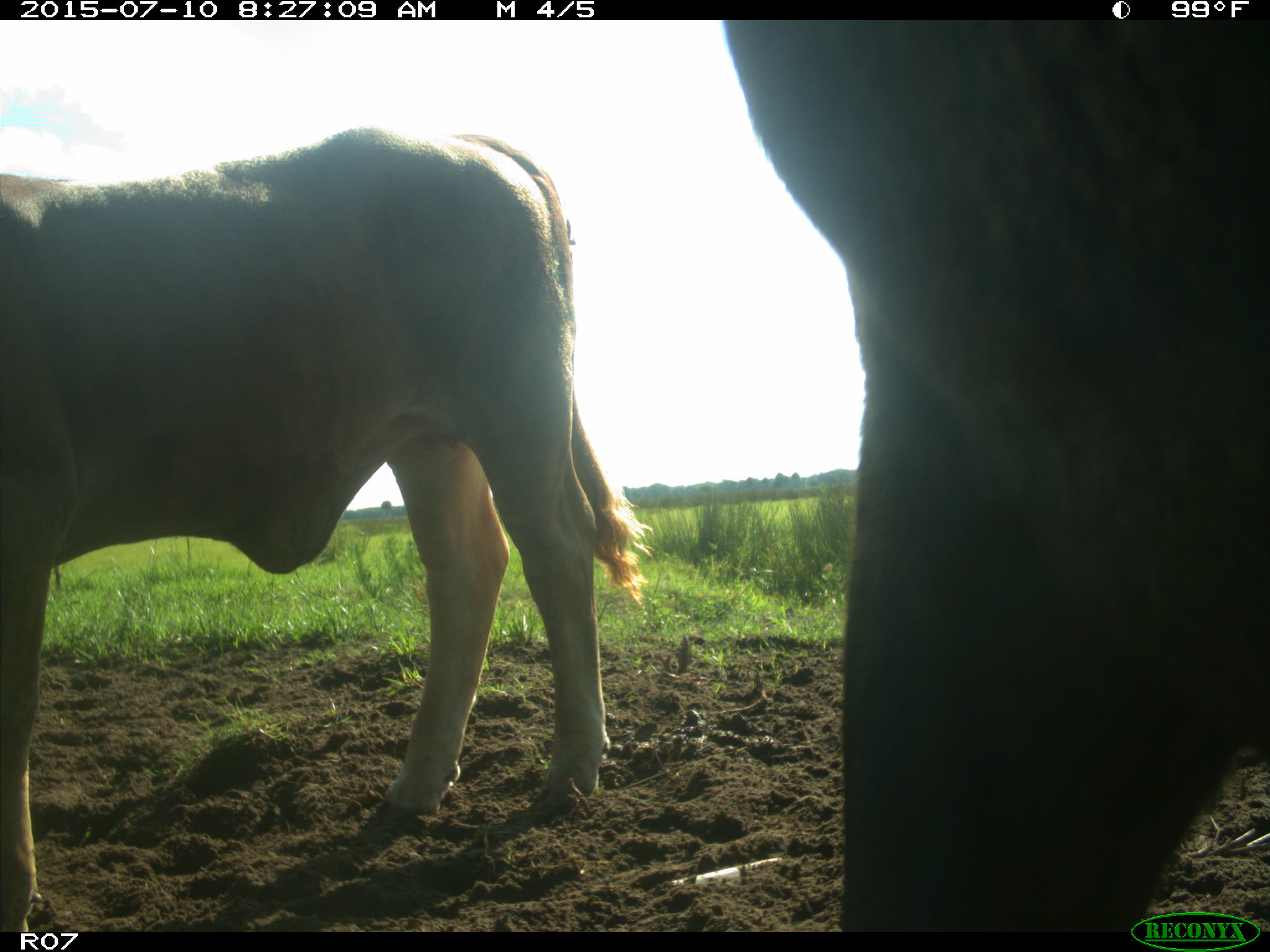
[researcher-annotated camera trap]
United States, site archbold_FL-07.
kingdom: Animalia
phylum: Chordata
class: Mammalia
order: Artiodactyla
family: Bovidae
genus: Bos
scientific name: Bos taurus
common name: domestic cow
Bos taurus (domestic cow).